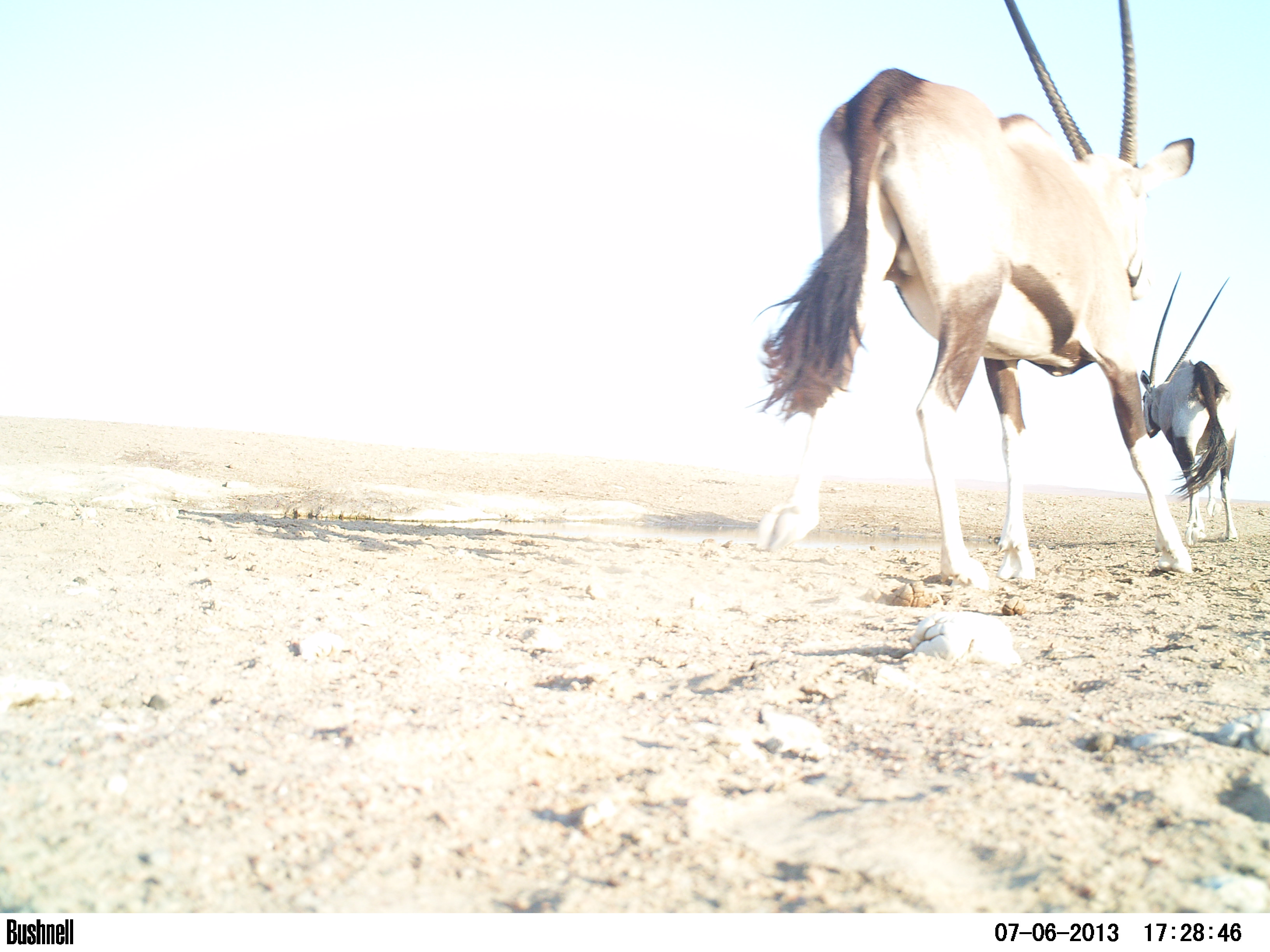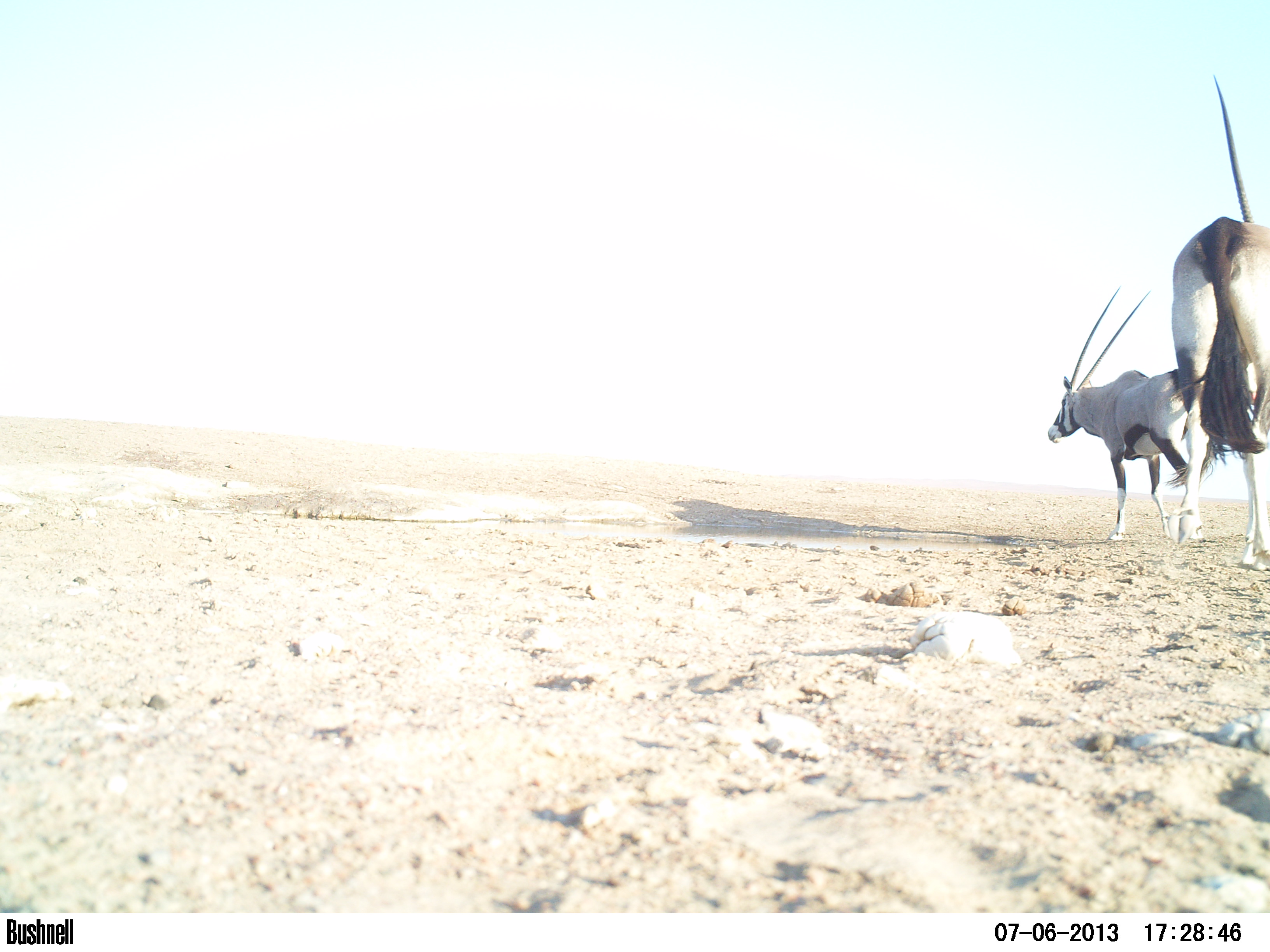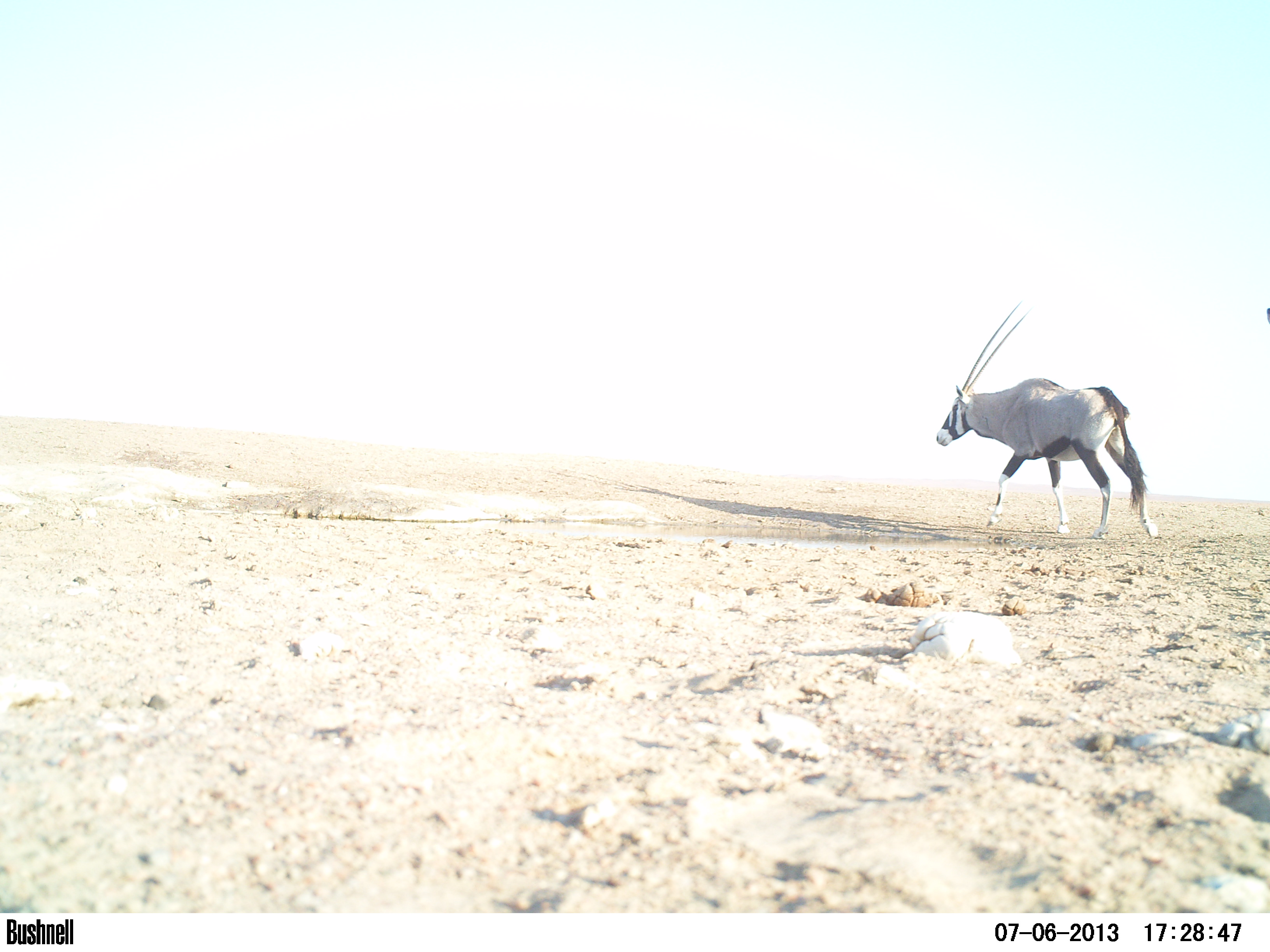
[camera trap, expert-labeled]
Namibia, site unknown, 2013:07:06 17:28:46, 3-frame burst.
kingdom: Animalia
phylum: Chordata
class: Mammalia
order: Artiodactyla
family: Bovidae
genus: Oryx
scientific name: Oryx gazella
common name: gemsbok